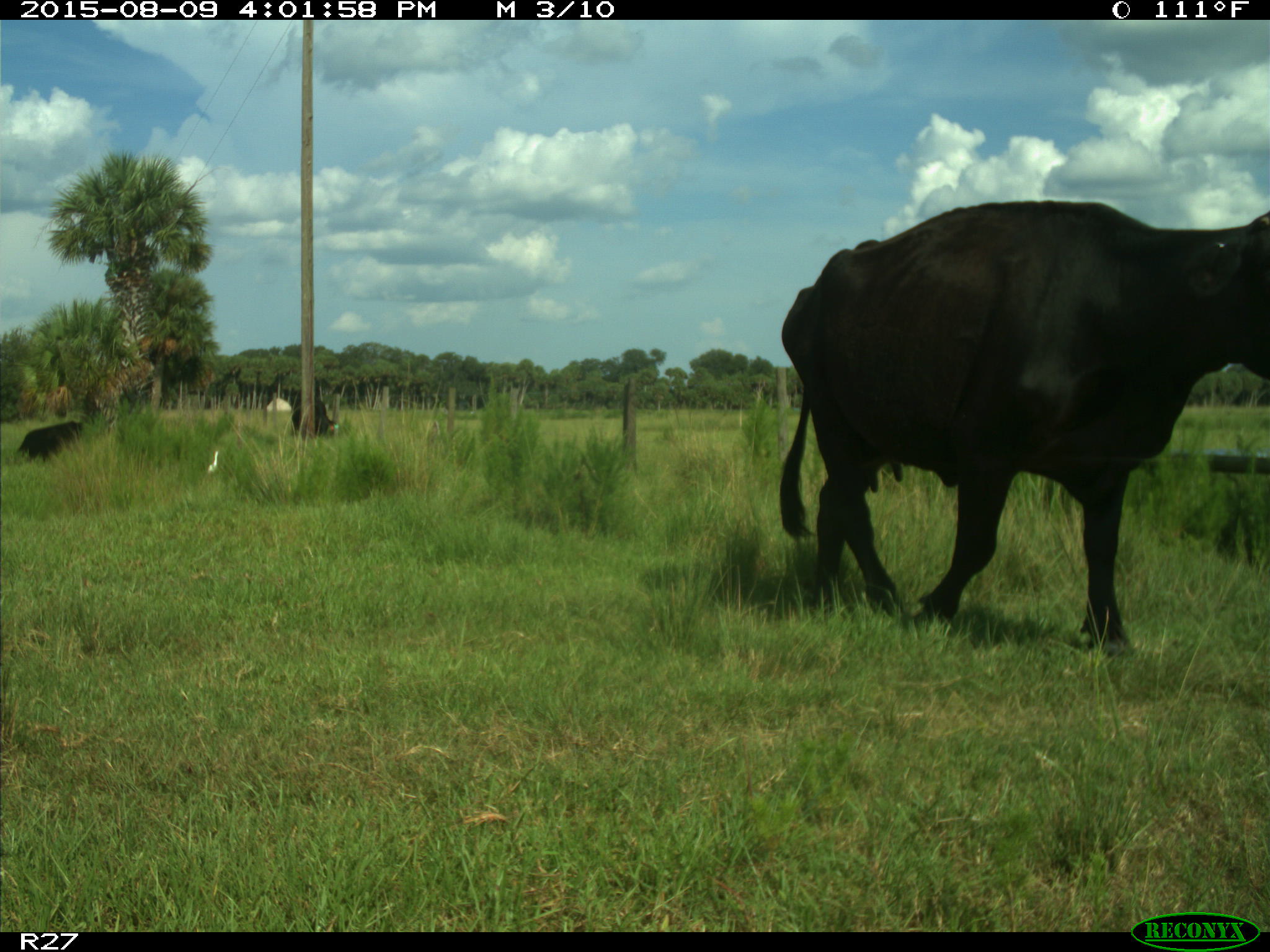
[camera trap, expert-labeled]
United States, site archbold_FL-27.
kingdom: Animalia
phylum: Chordata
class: Mammalia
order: Artiodactyla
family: Bovidae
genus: Bos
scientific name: Bos taurus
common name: domestic cow